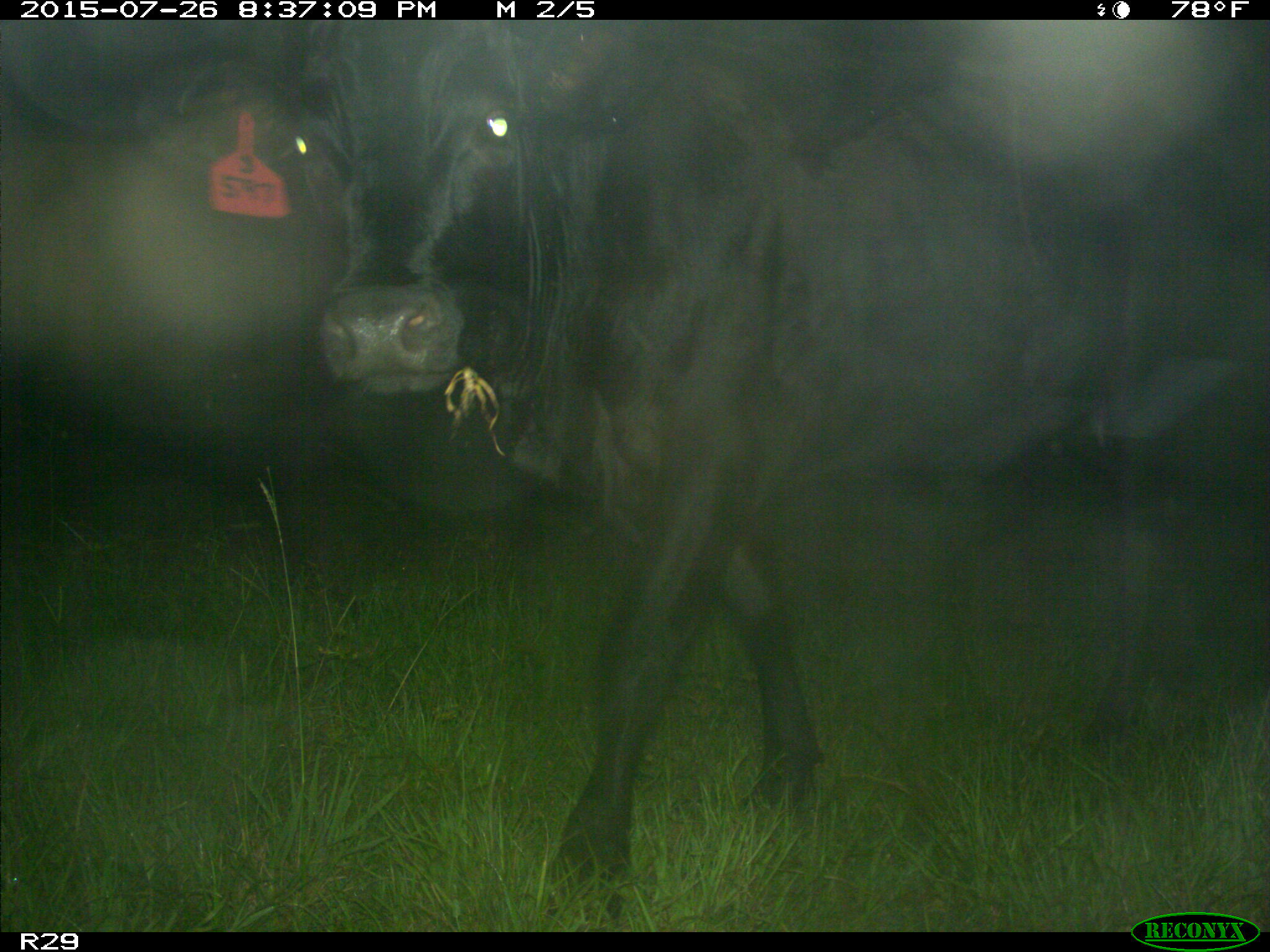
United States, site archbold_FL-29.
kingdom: Animalia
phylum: Chordata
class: Mammalia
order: Artiodactyla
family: Bovidae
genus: Bos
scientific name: Bos taurus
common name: domestic cow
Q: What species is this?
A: Bos taurus (domestic cow).